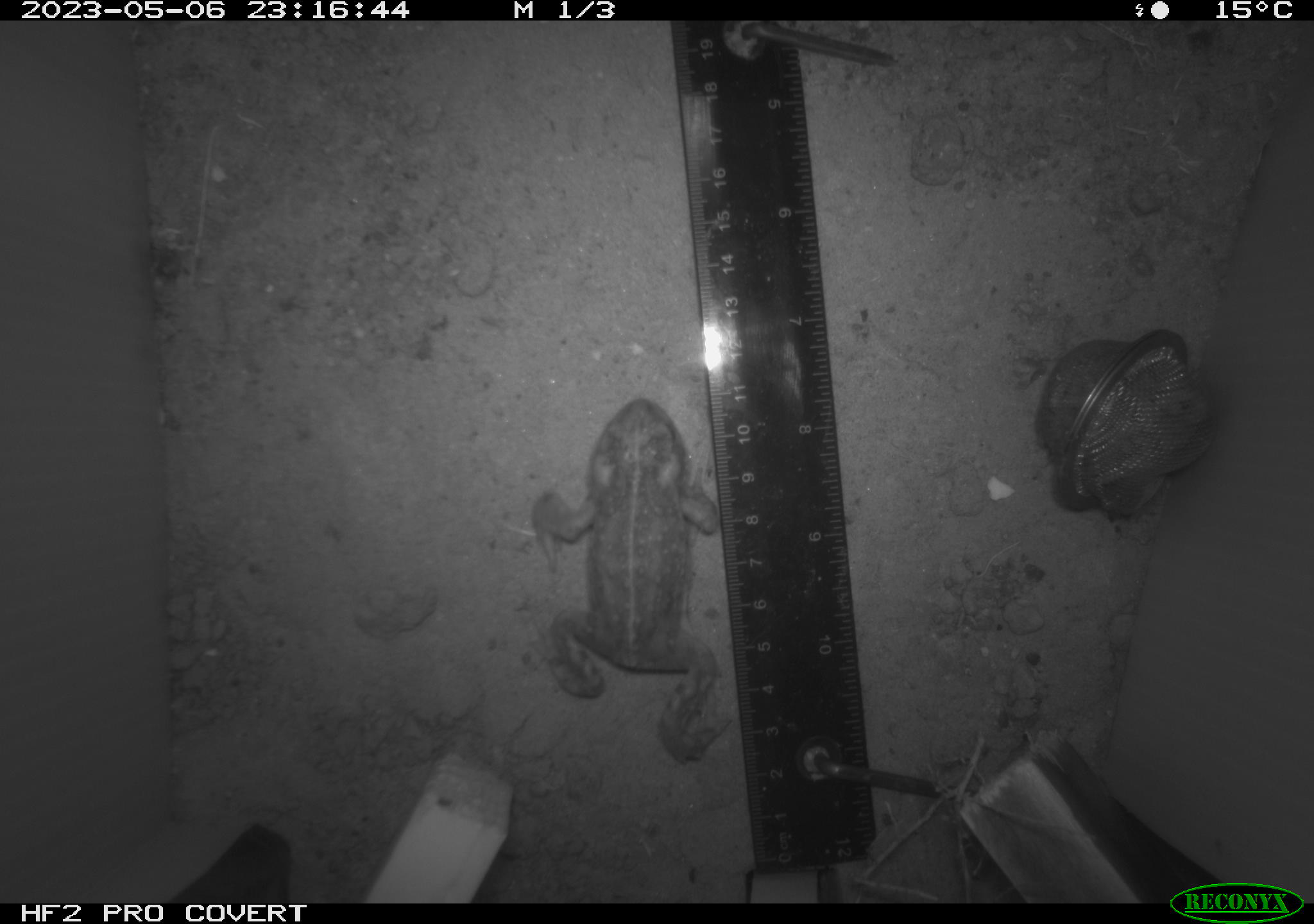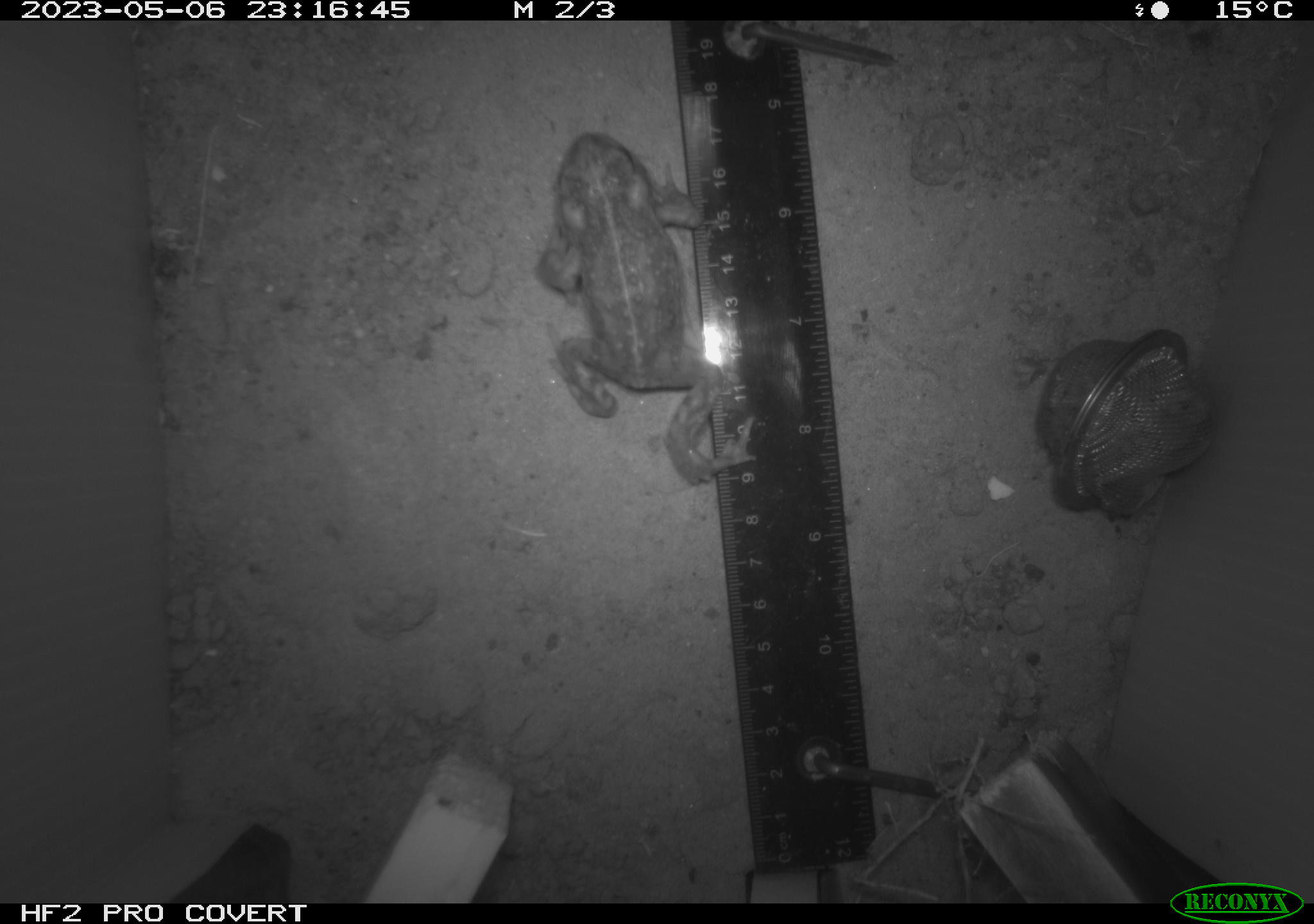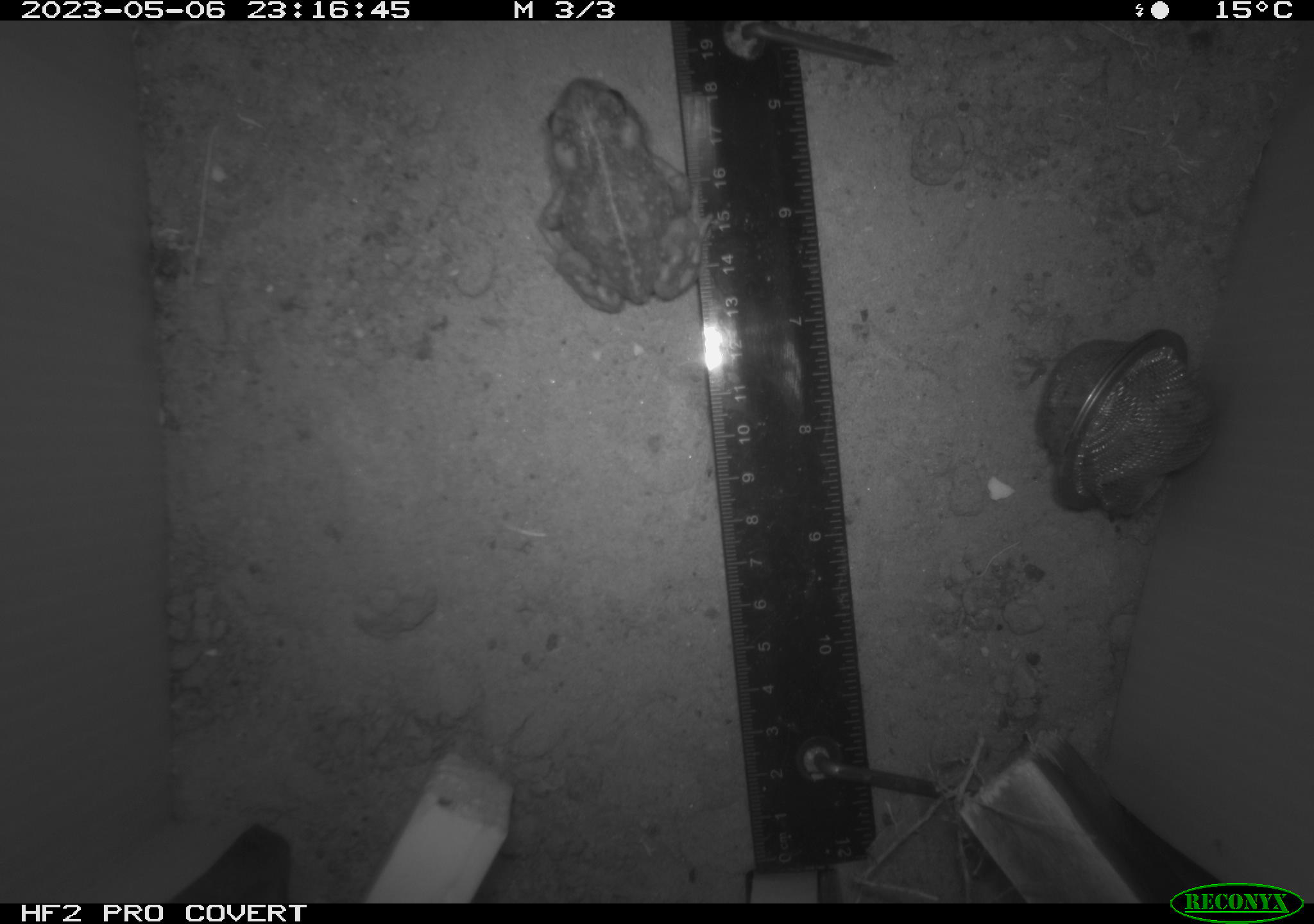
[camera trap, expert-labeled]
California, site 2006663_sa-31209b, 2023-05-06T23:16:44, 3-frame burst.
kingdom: Animalia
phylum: Chordata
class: Amphibia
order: Anura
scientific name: Anura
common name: frogs